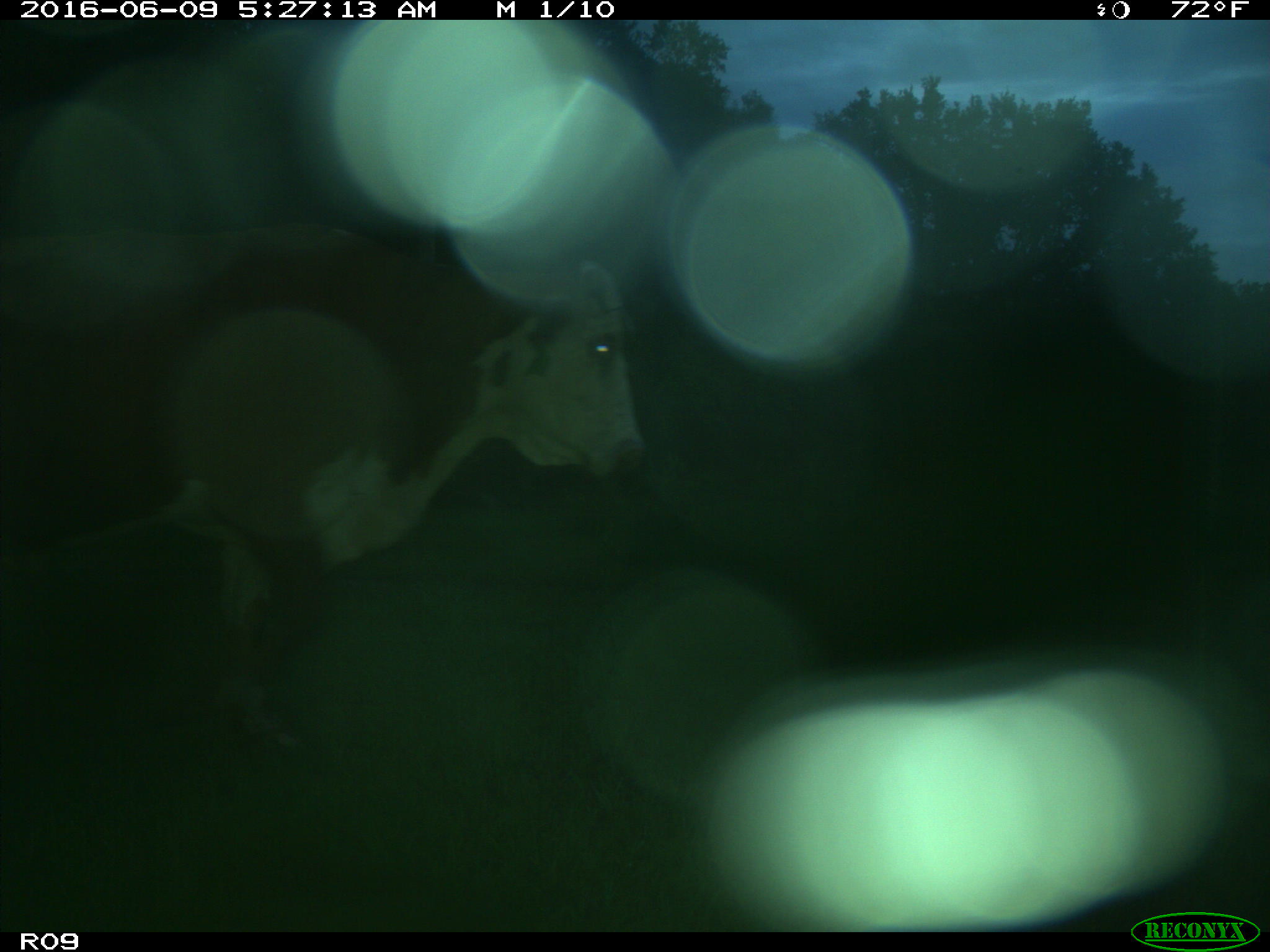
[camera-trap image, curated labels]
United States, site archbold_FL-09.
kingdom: Animalia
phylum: Chordata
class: Mammalia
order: Artiodactyla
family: Bovidae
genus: Bos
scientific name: Bos taurus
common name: domestic cow